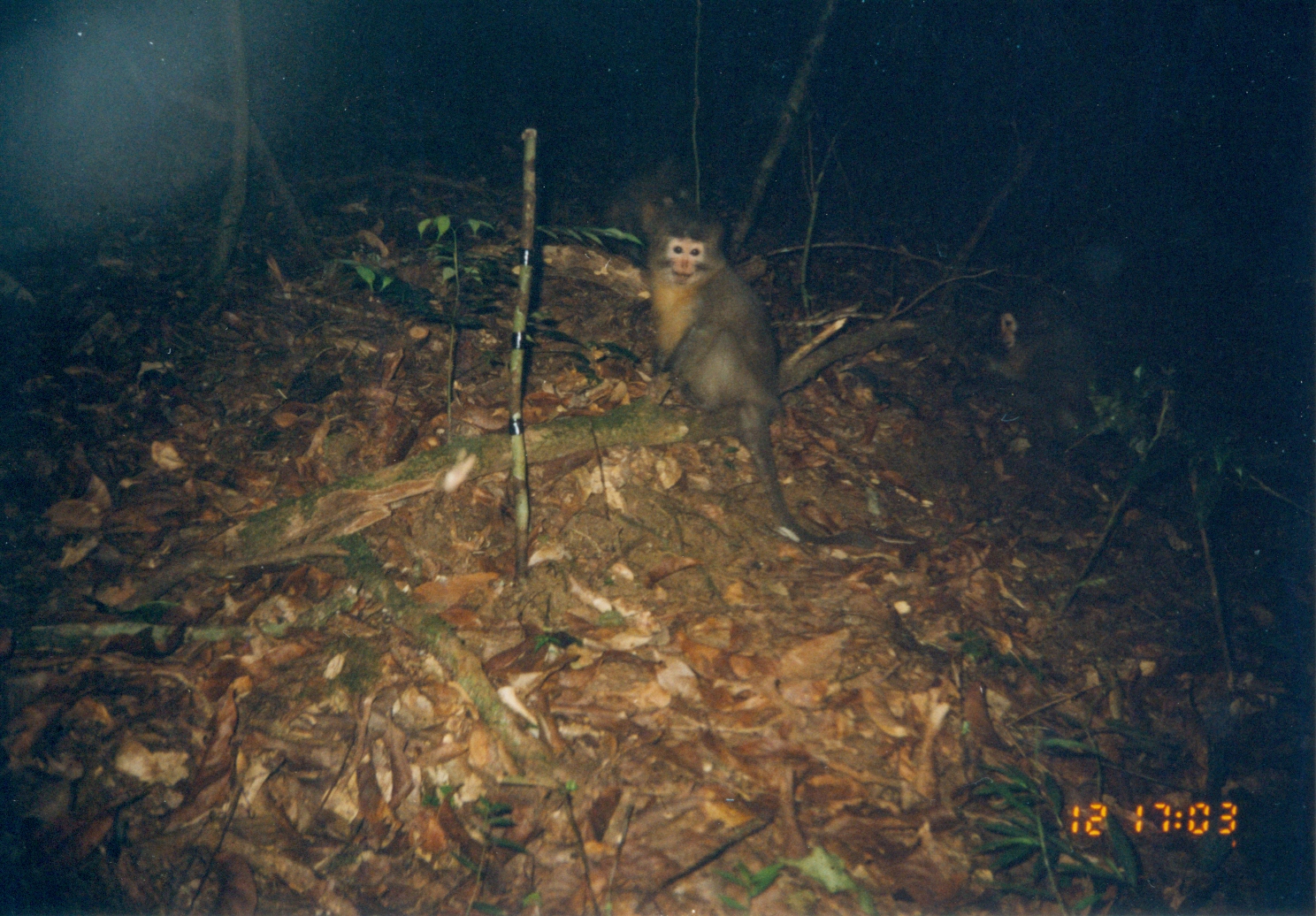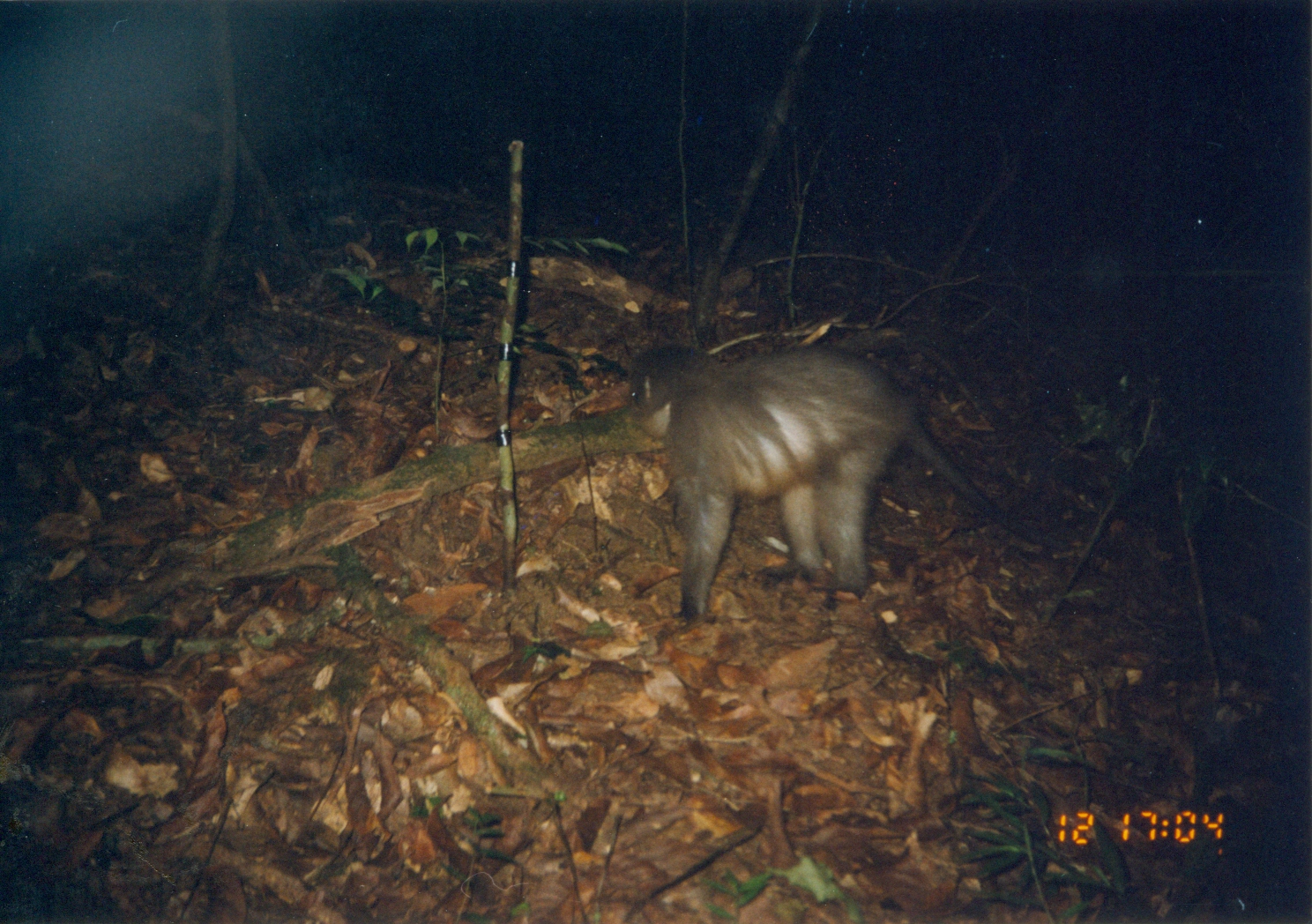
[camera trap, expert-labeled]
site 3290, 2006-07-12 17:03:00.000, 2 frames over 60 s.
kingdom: Animalia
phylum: Chordata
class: Mammalia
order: Primates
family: Cercopithecidae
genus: Cercocebus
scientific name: Cercocebus sanjei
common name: sanje mangabey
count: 3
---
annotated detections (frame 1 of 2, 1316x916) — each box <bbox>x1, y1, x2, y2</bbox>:
cercocebus sanjei: <bbox>639, 196, 879, 546</bbox>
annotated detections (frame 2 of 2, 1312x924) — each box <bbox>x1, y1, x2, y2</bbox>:
cercocebus sanjei: <bbox>624, 339, 1068, 632</bbox>